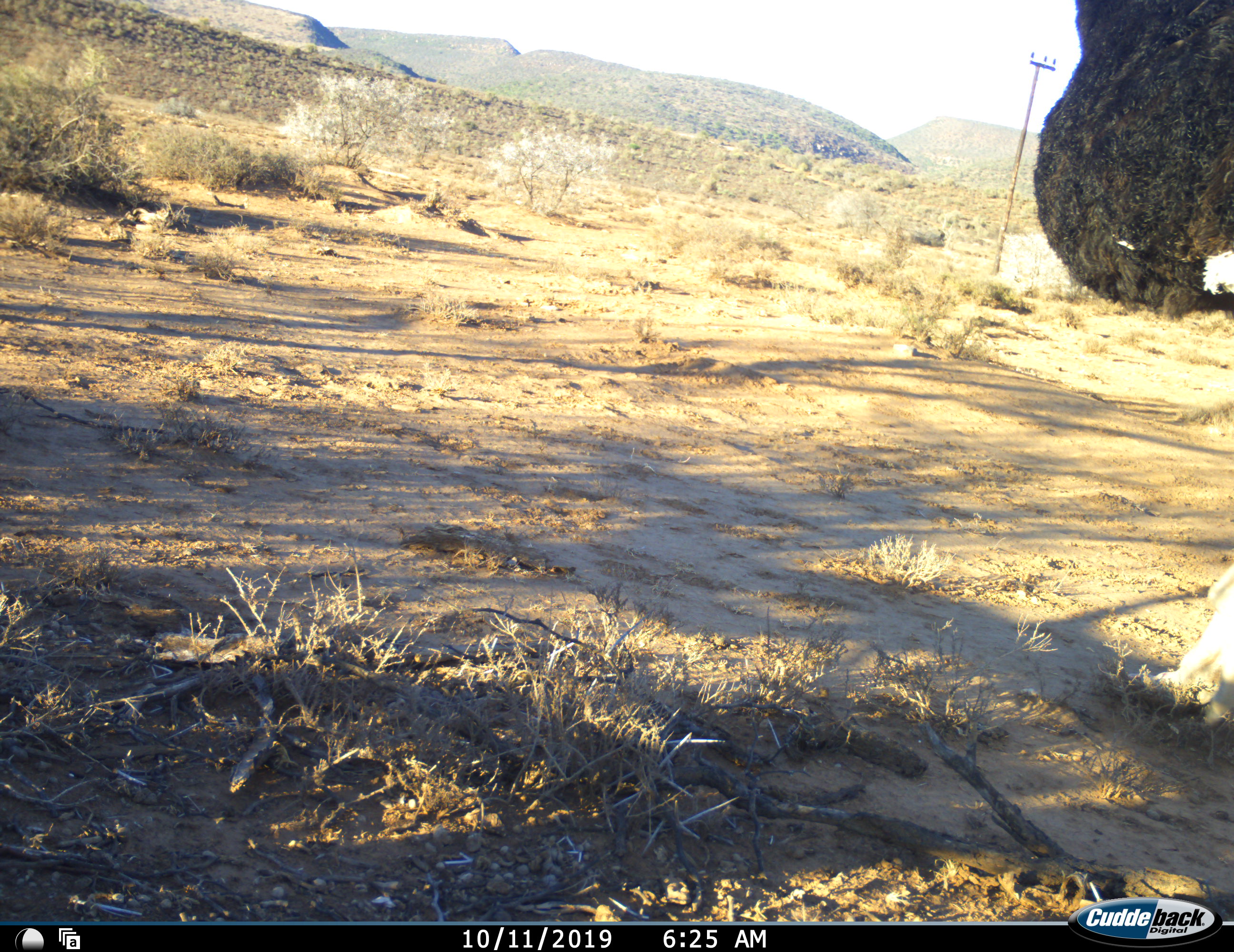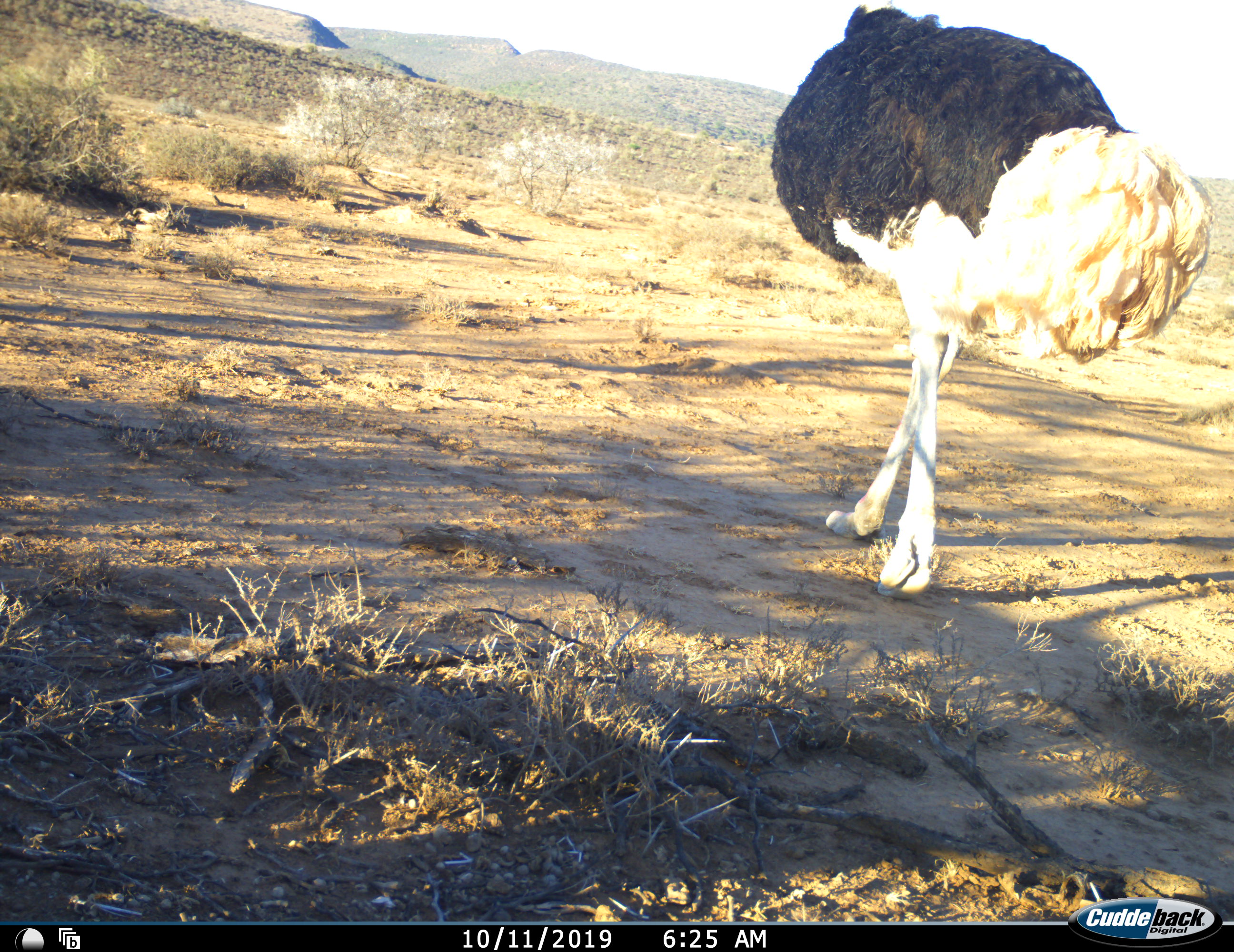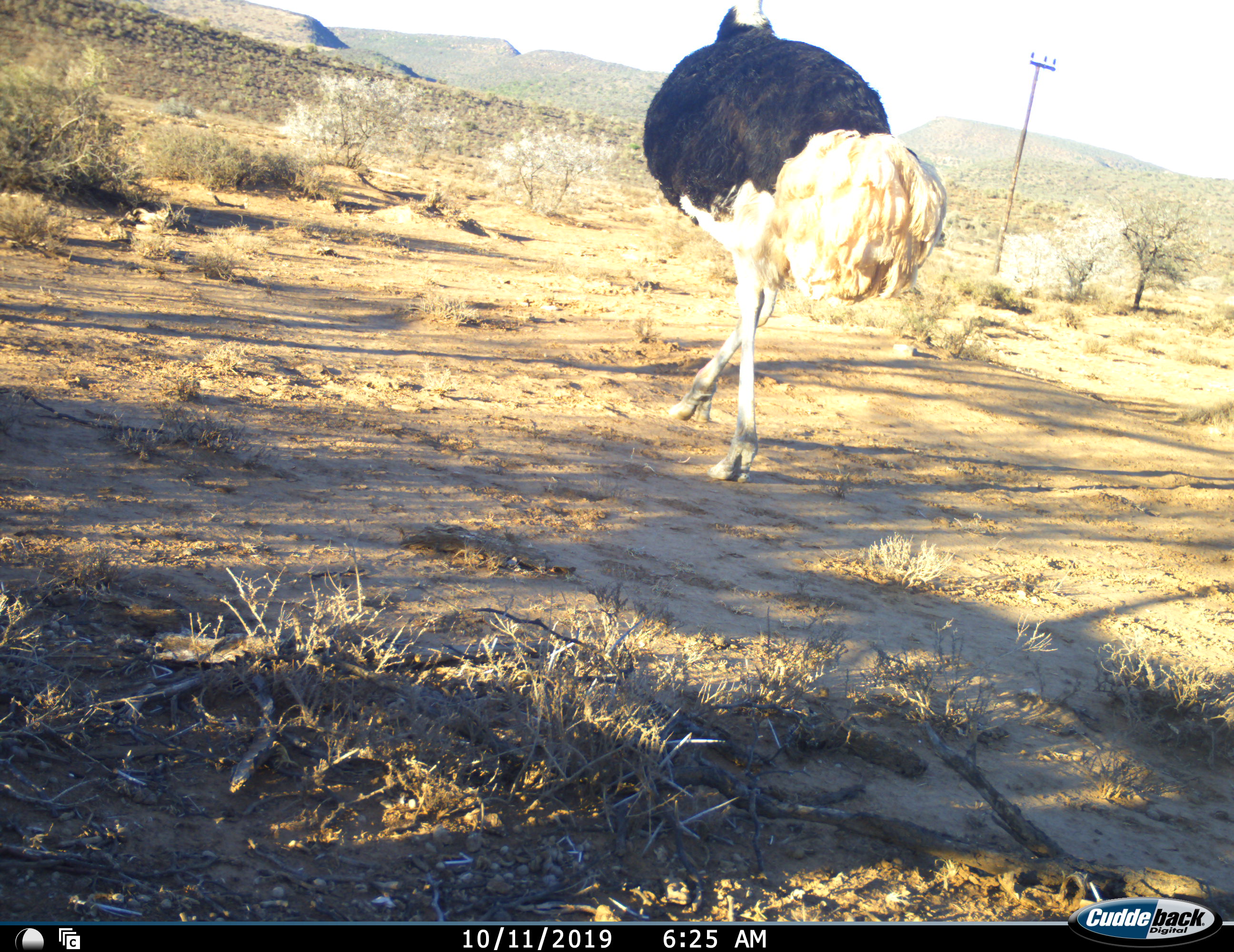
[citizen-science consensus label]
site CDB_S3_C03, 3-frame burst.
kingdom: Animalia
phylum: Chordata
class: Aves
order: Struthioniformes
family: Struthionidae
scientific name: Struthionidae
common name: ostrich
Ostrich (Struthionidae), count 1. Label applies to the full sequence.